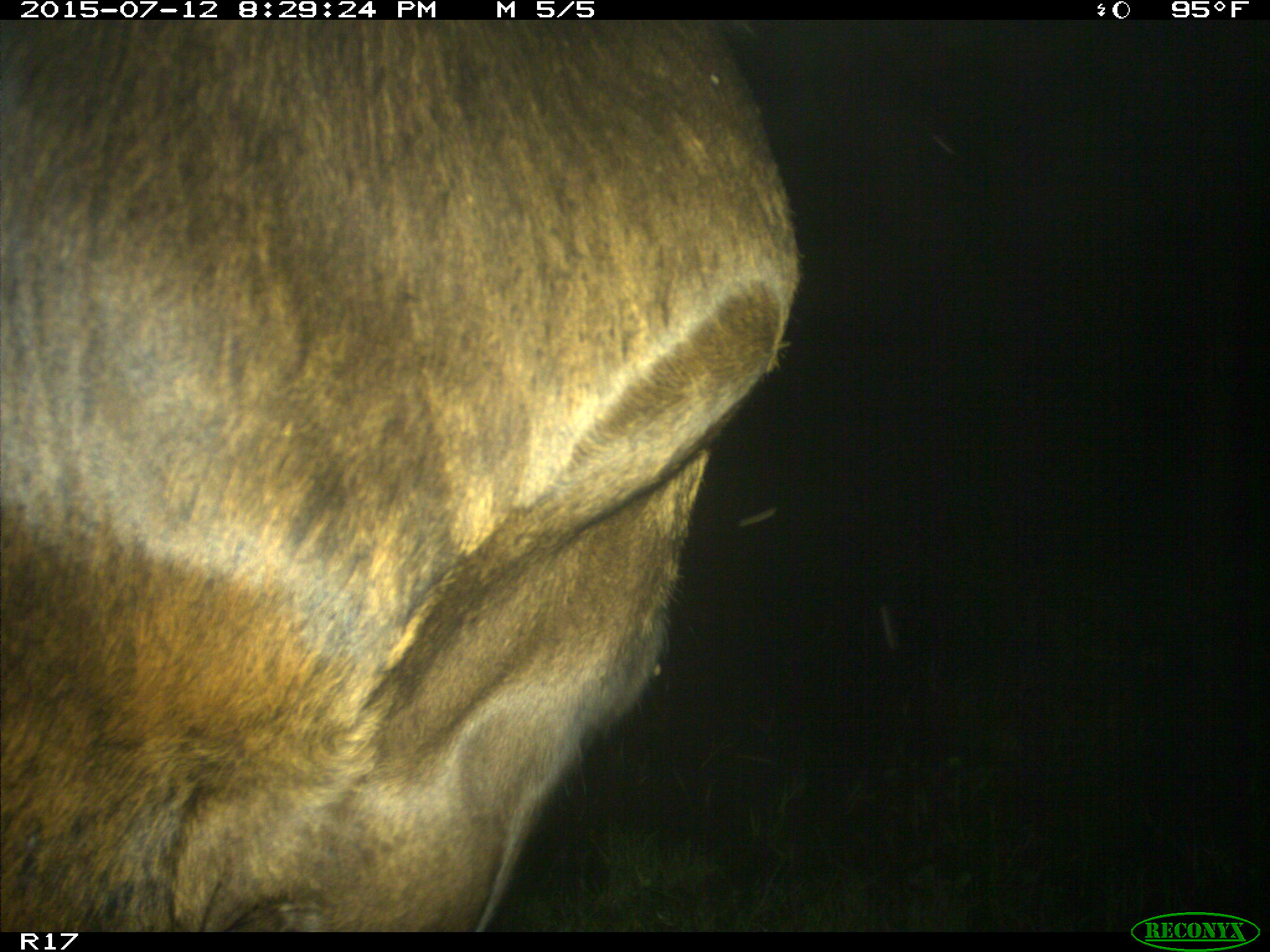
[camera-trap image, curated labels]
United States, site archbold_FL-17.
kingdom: Animalia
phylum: Chordata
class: Mammalia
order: Artiodactyla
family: Bovidae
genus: Bos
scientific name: Bos taurus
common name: domestic cow